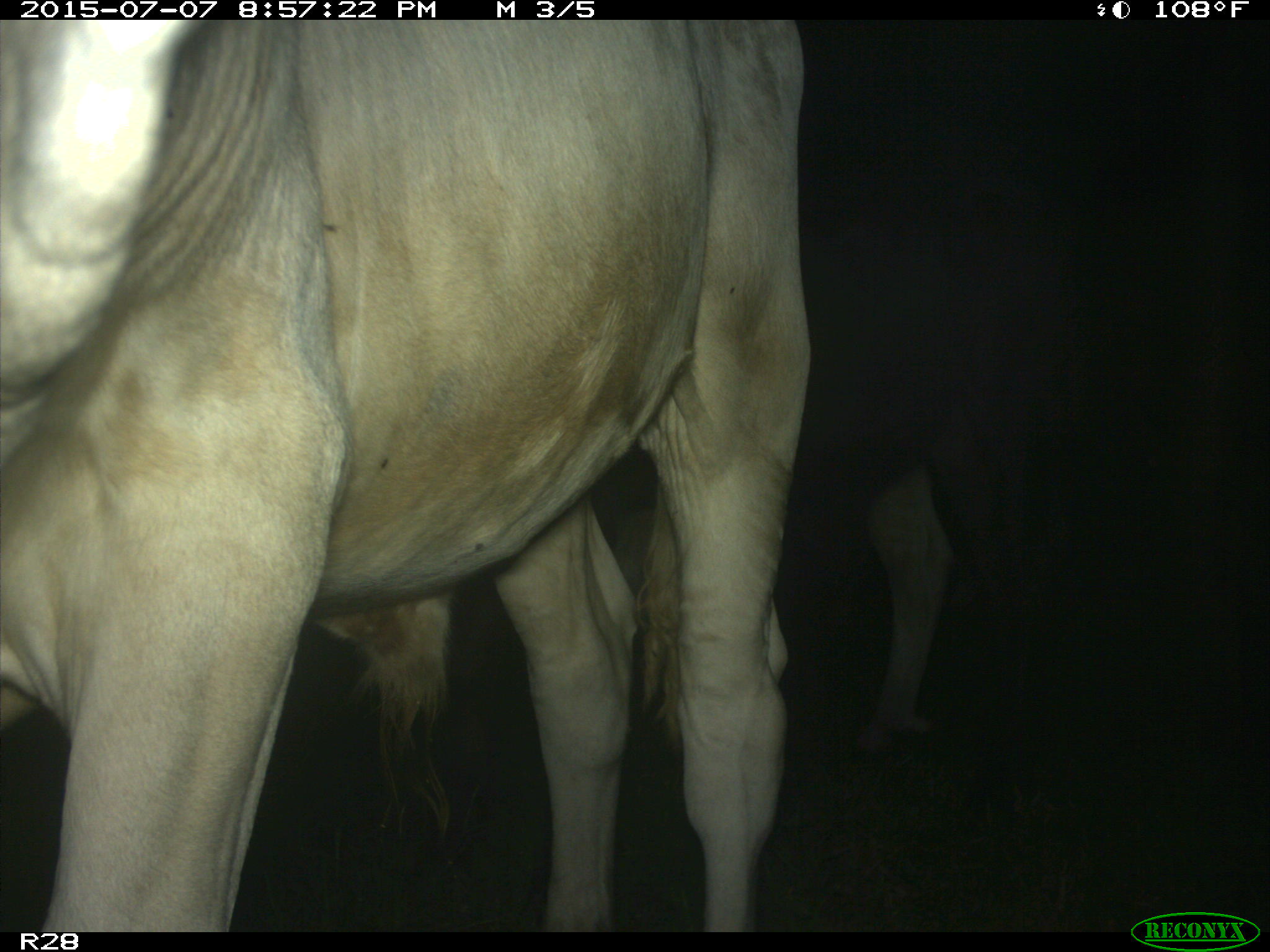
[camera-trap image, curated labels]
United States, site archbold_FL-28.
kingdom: Animalia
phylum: Chordata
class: Mammalia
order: Artiodactyla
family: Bovidae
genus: Bos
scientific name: Bos taurus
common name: domestic cow